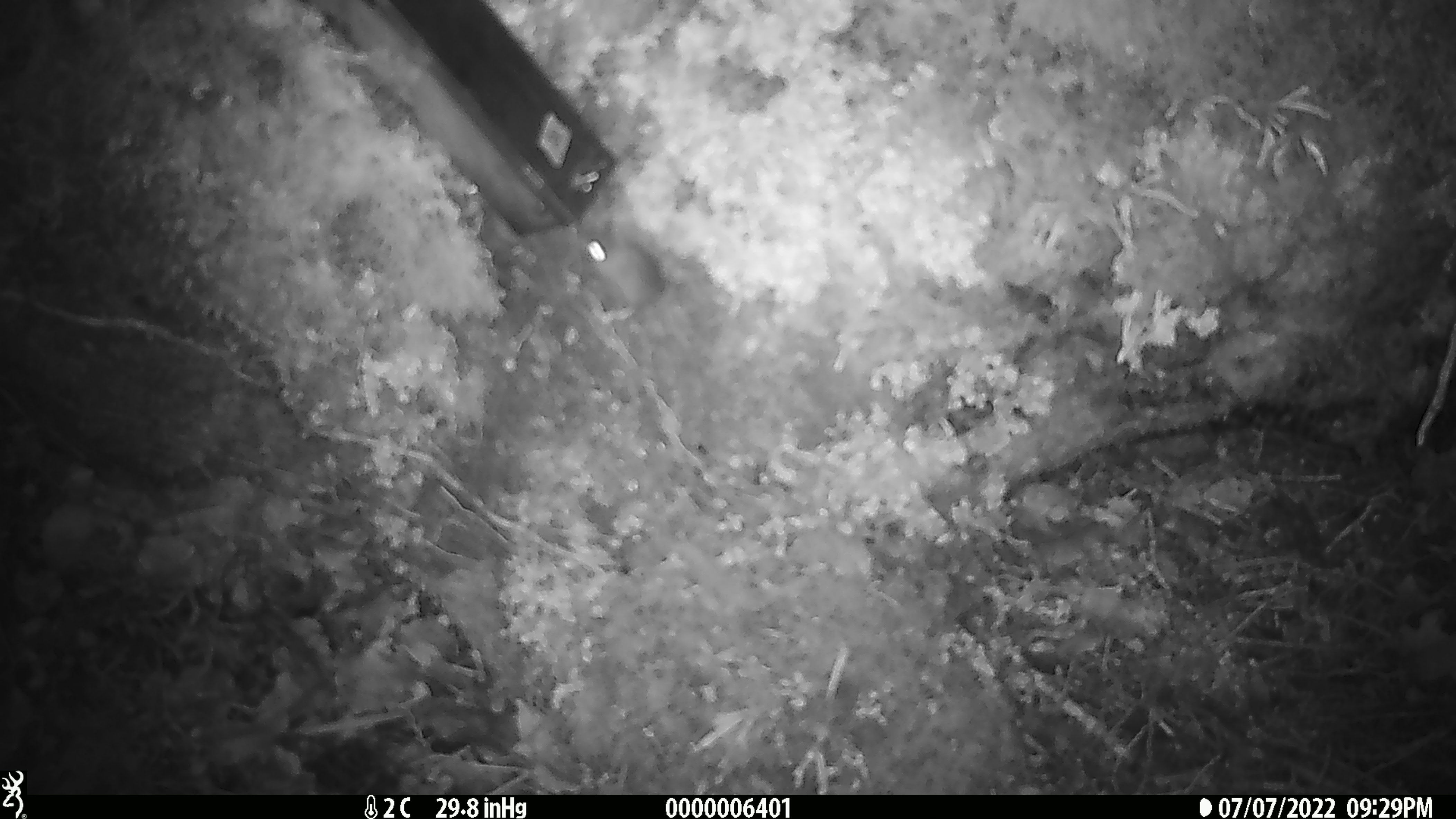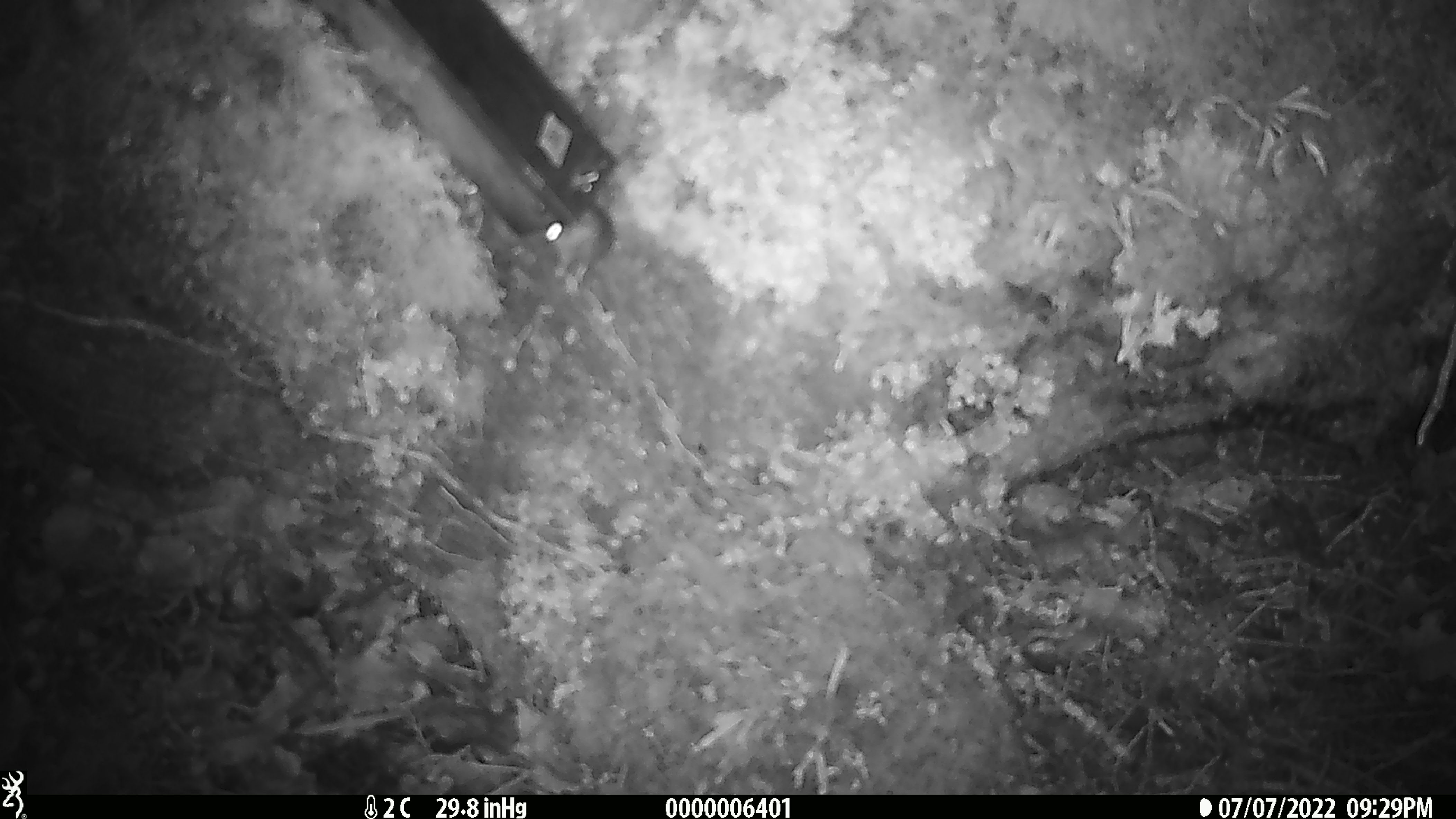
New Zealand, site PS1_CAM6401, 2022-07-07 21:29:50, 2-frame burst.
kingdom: Animalia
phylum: Chordata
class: Mammalia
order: Rodentia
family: Muridae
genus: Mus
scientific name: Mus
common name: mouse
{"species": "mouse (Mus)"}